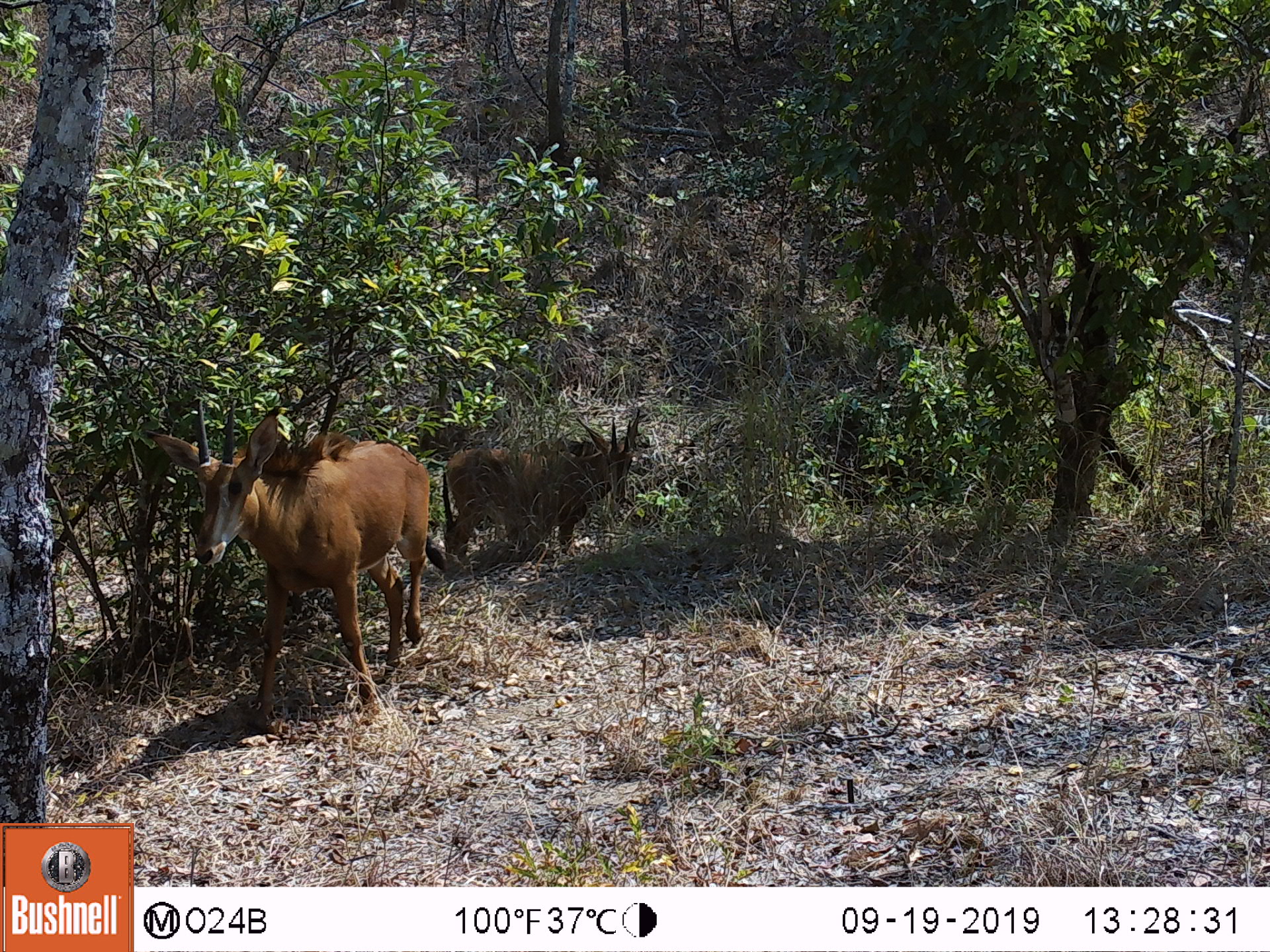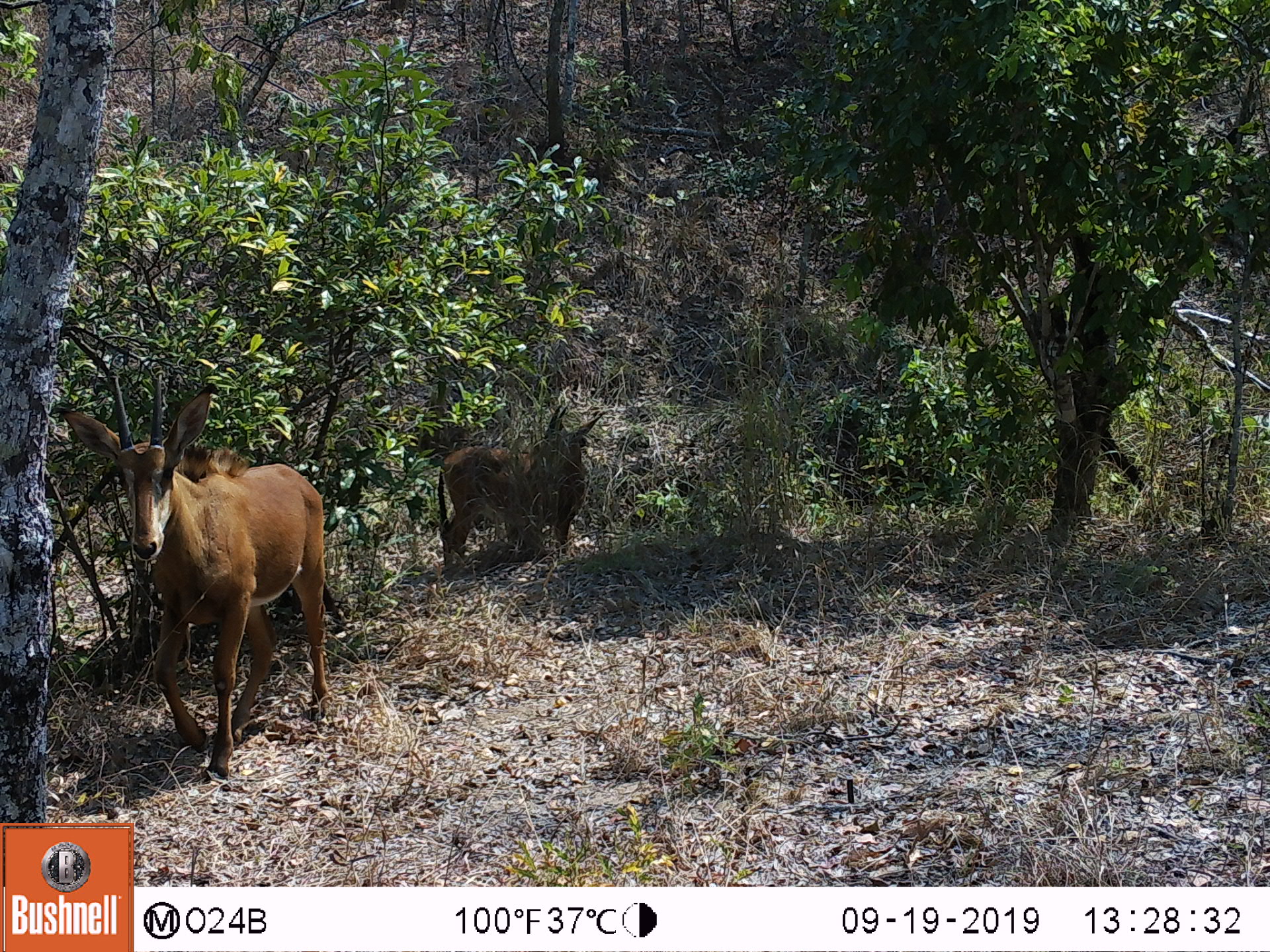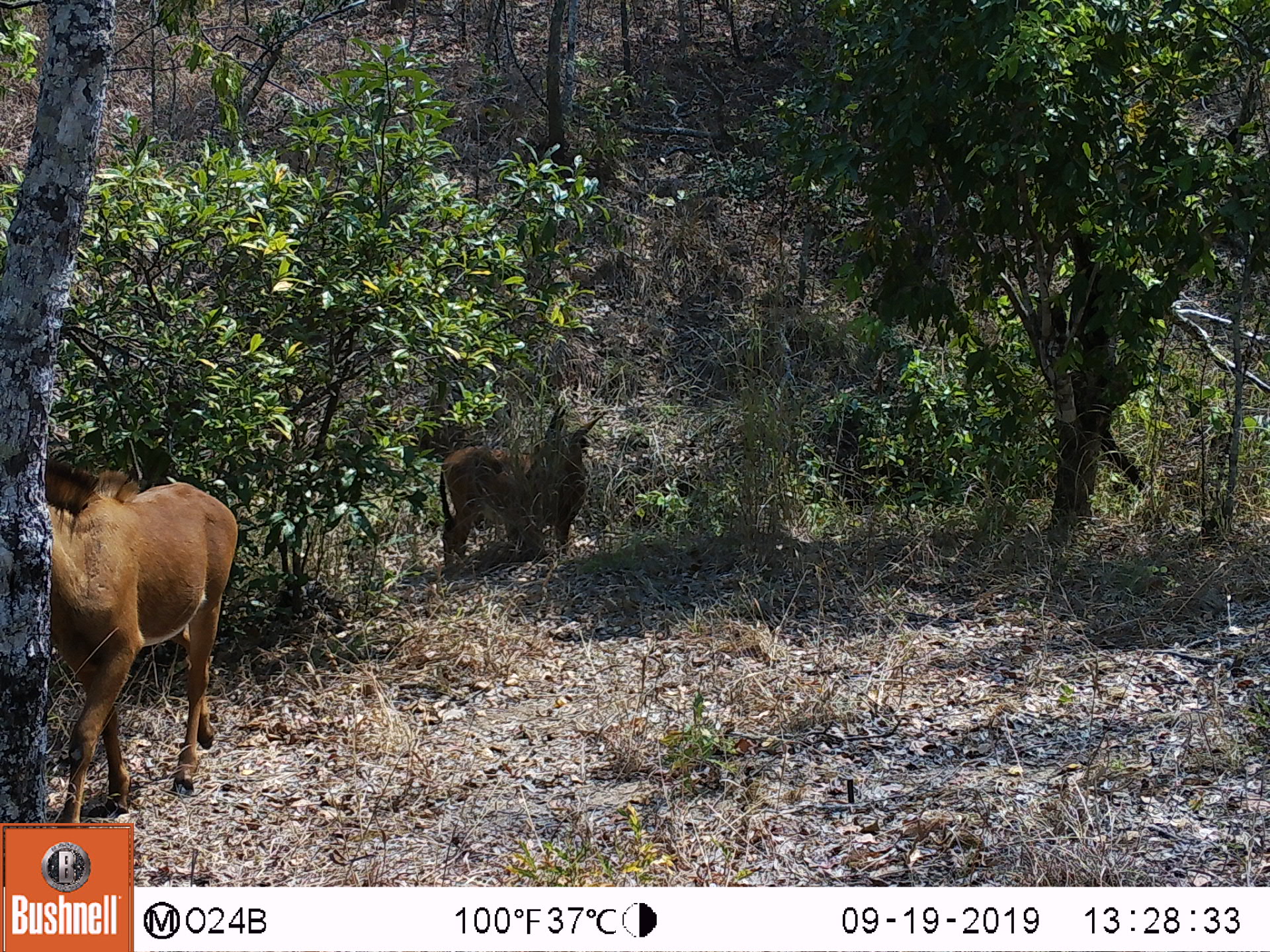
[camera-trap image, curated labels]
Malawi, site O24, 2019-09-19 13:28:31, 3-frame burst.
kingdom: Animalia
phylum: Chordata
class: Mammalia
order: Artiodactyla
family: Bovidae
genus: Hippotragus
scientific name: Hippotragus niger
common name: sable antelope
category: sable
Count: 2.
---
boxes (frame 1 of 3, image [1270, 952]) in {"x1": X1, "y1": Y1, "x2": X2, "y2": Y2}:
sable: {"x1": 137, "y1": 392, "x2": 436, "y2": 749}; {"x1": 439, "y1": 406, "x2": 643, "y2": 557}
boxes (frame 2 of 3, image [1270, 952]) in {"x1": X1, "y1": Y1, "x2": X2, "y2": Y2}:
sable: {"x1": 45, "y1": 364, "x2": 335, "y2": 790}; {"x1": 432, "y1": 399, "x2": 610, "y2": 570}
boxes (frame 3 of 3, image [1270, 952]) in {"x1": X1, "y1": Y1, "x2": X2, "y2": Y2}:
sable: {"x1": 42, "y1": 452, "x2": 242, "y2": 821}; {"x1": 436, "y1": 400, "x2": 610, "y2": 569}